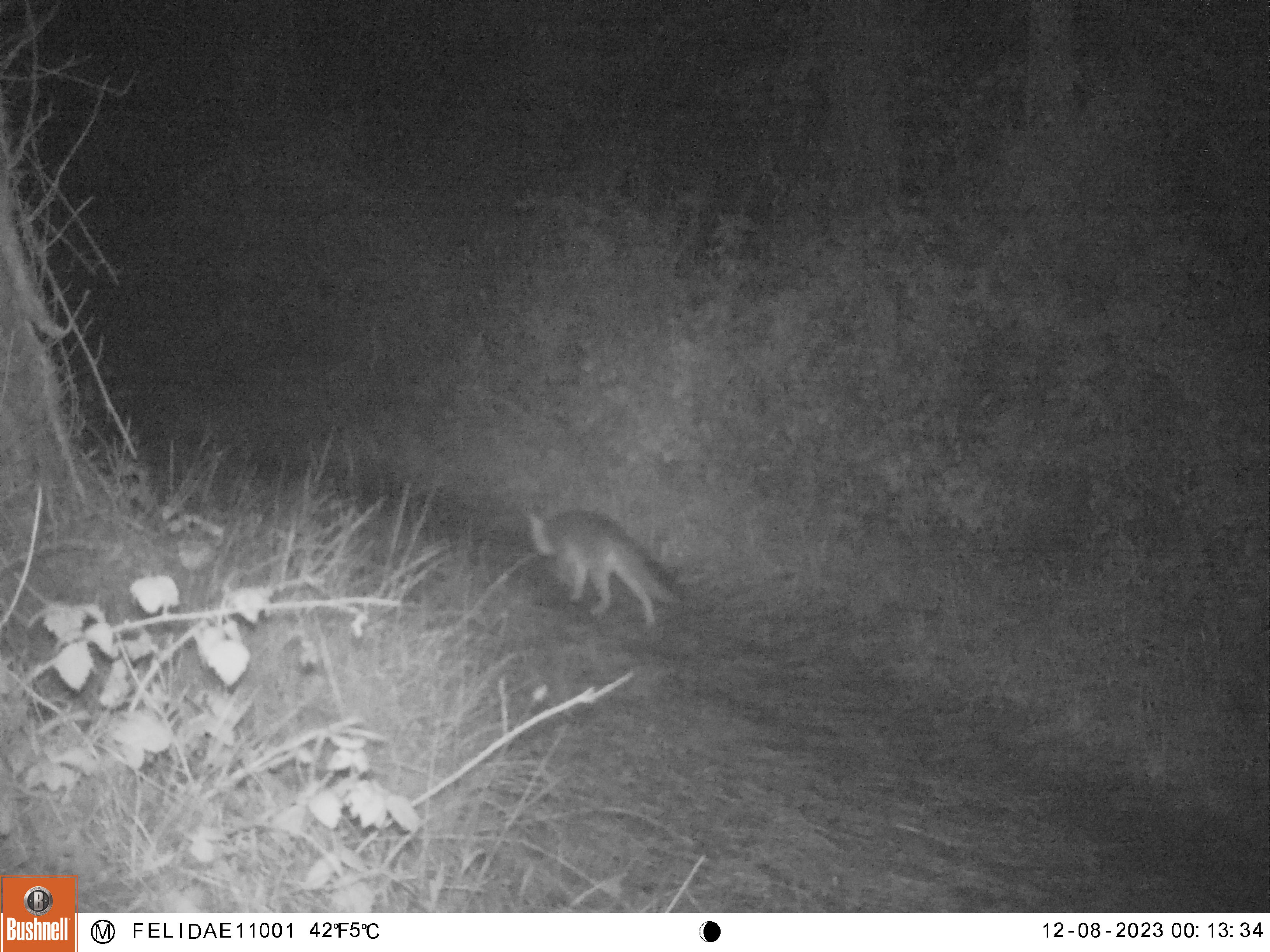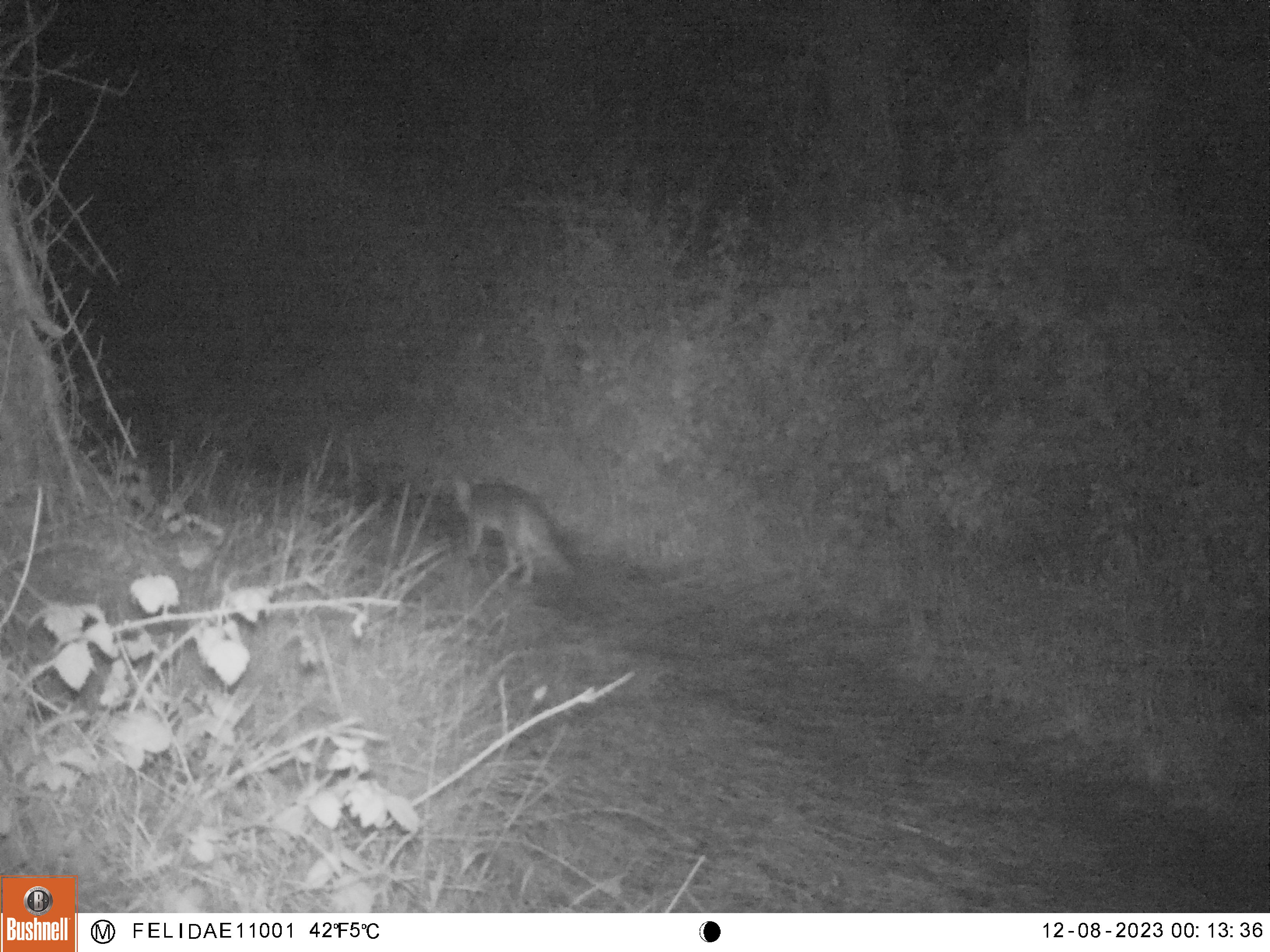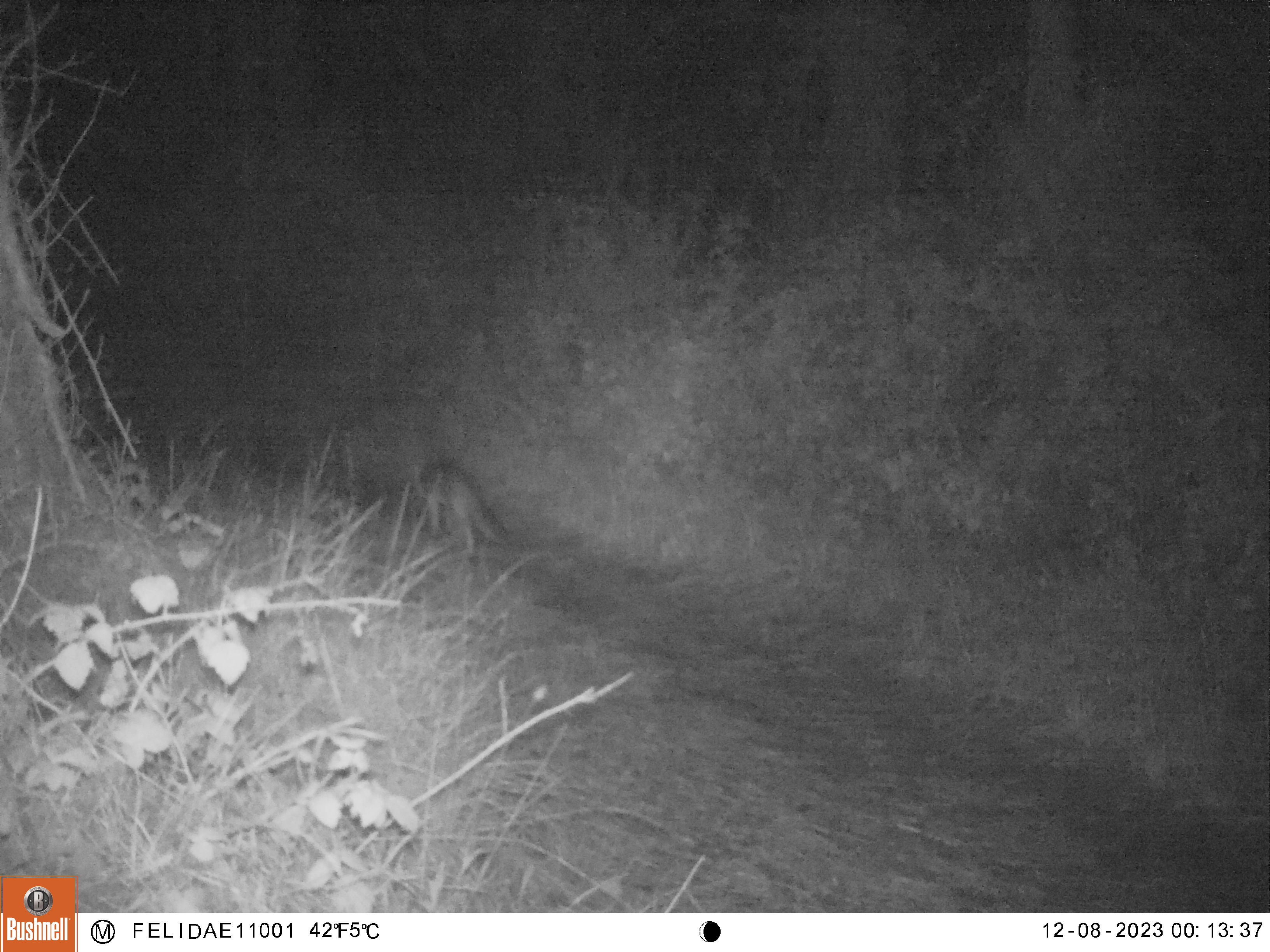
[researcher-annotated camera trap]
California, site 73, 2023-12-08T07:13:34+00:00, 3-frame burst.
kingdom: Animalia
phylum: Chordata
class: Mammalia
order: Carnivora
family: Canidae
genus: Urocyon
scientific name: Urocyon cinereoargenteus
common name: gray fox